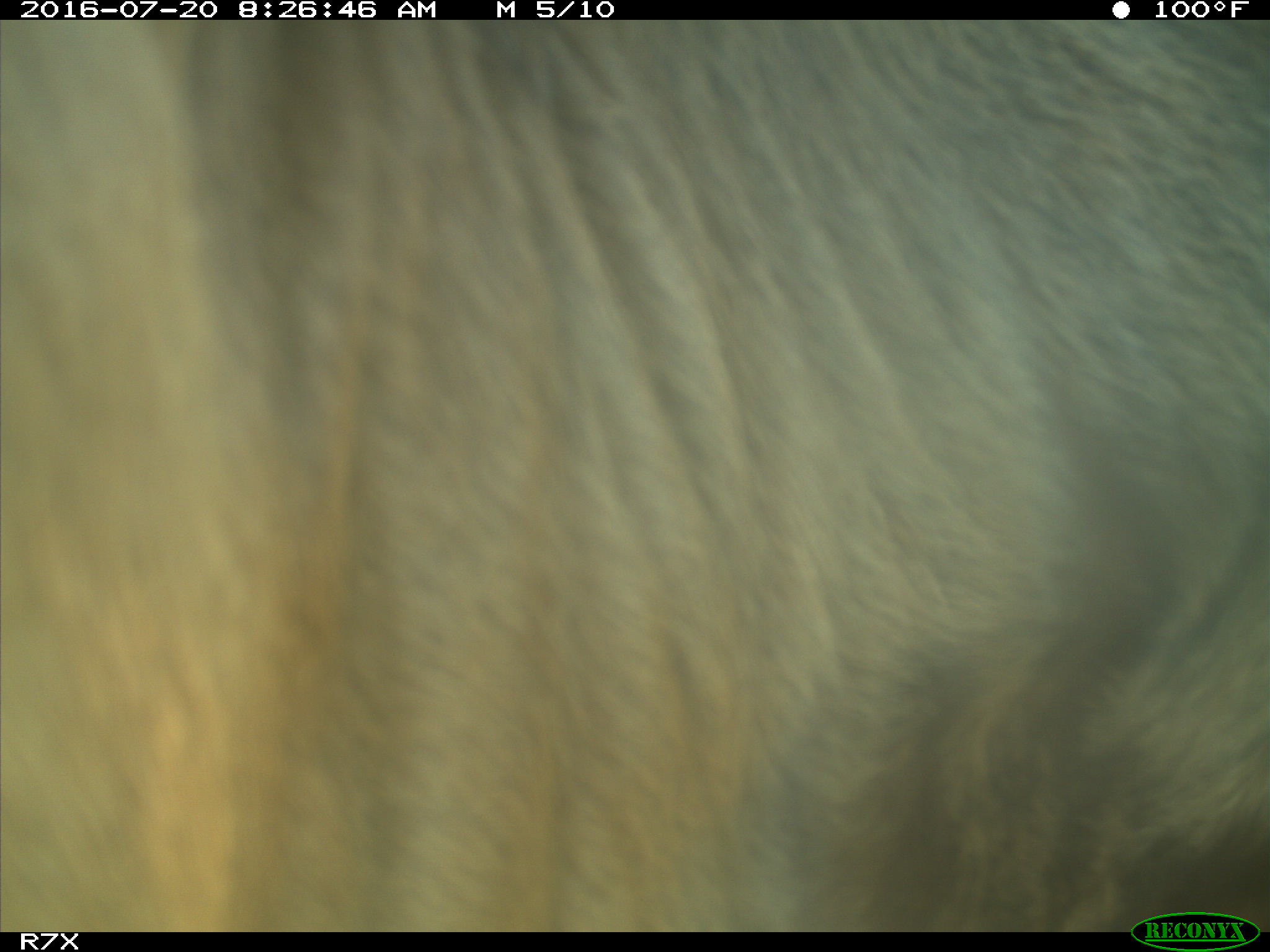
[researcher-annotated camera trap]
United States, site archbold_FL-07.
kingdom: Animalia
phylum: Chordata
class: Mammalia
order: Artiodactyla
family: Bovidae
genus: Bos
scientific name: Bos taurus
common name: domestic cow